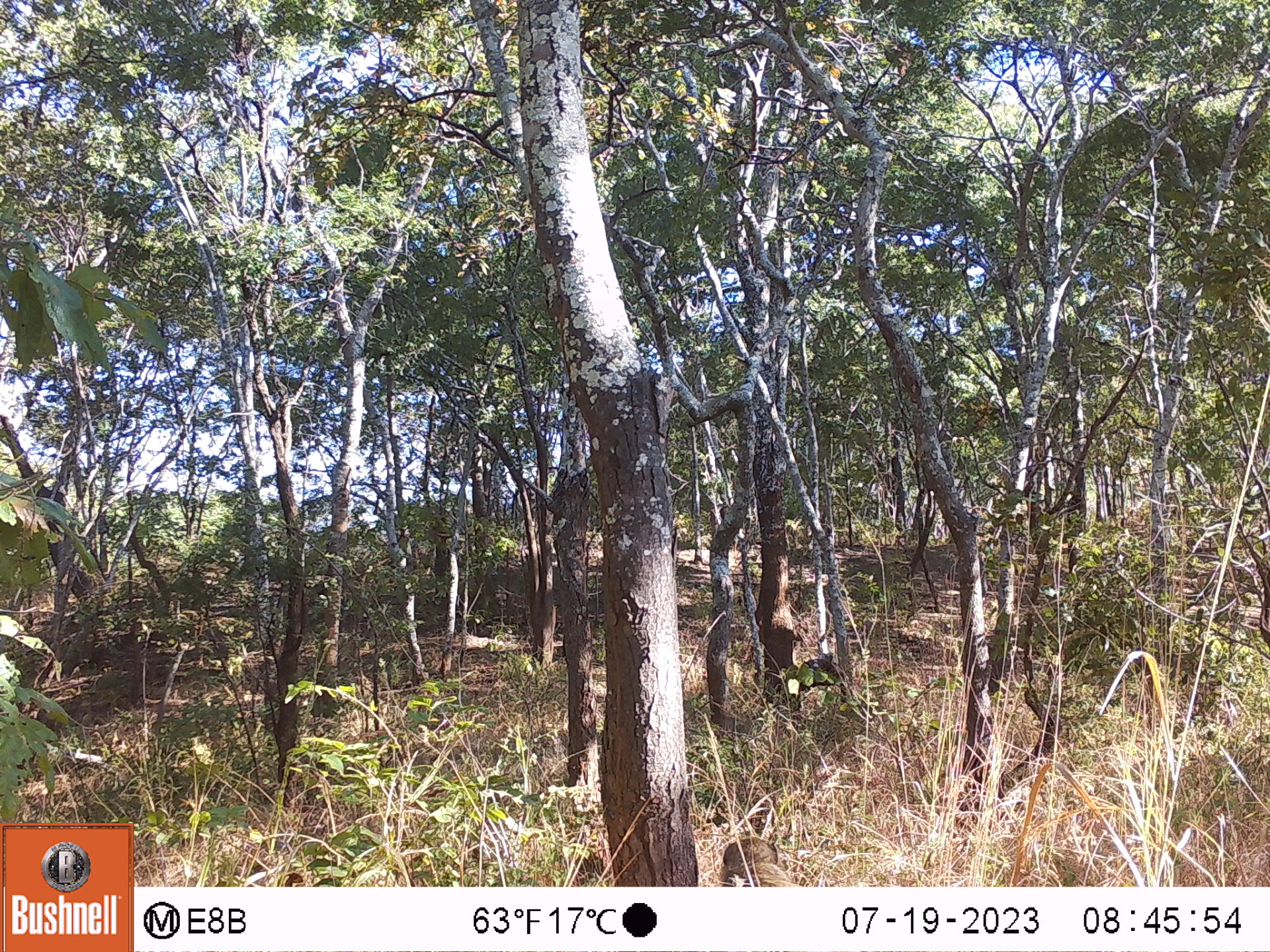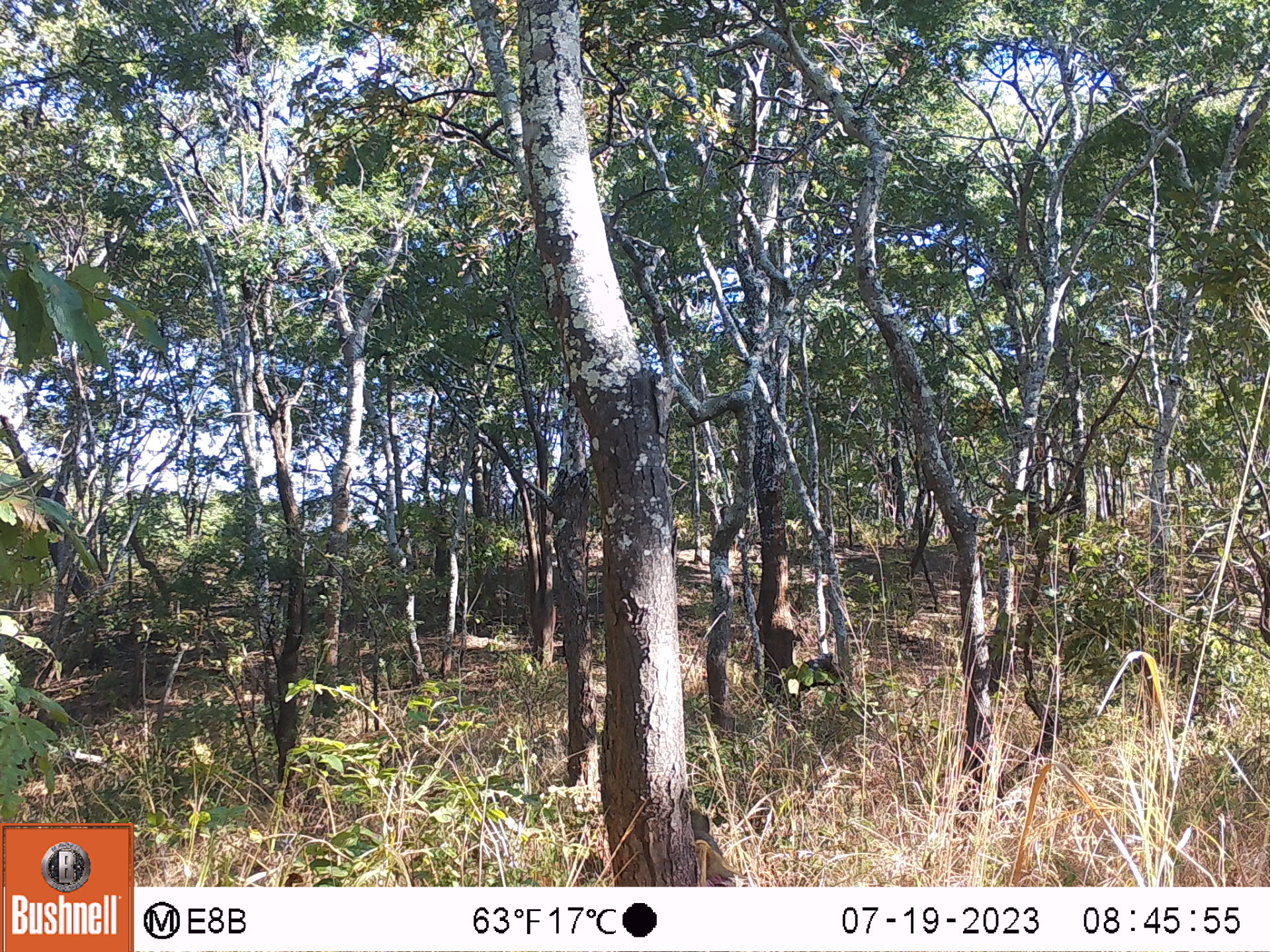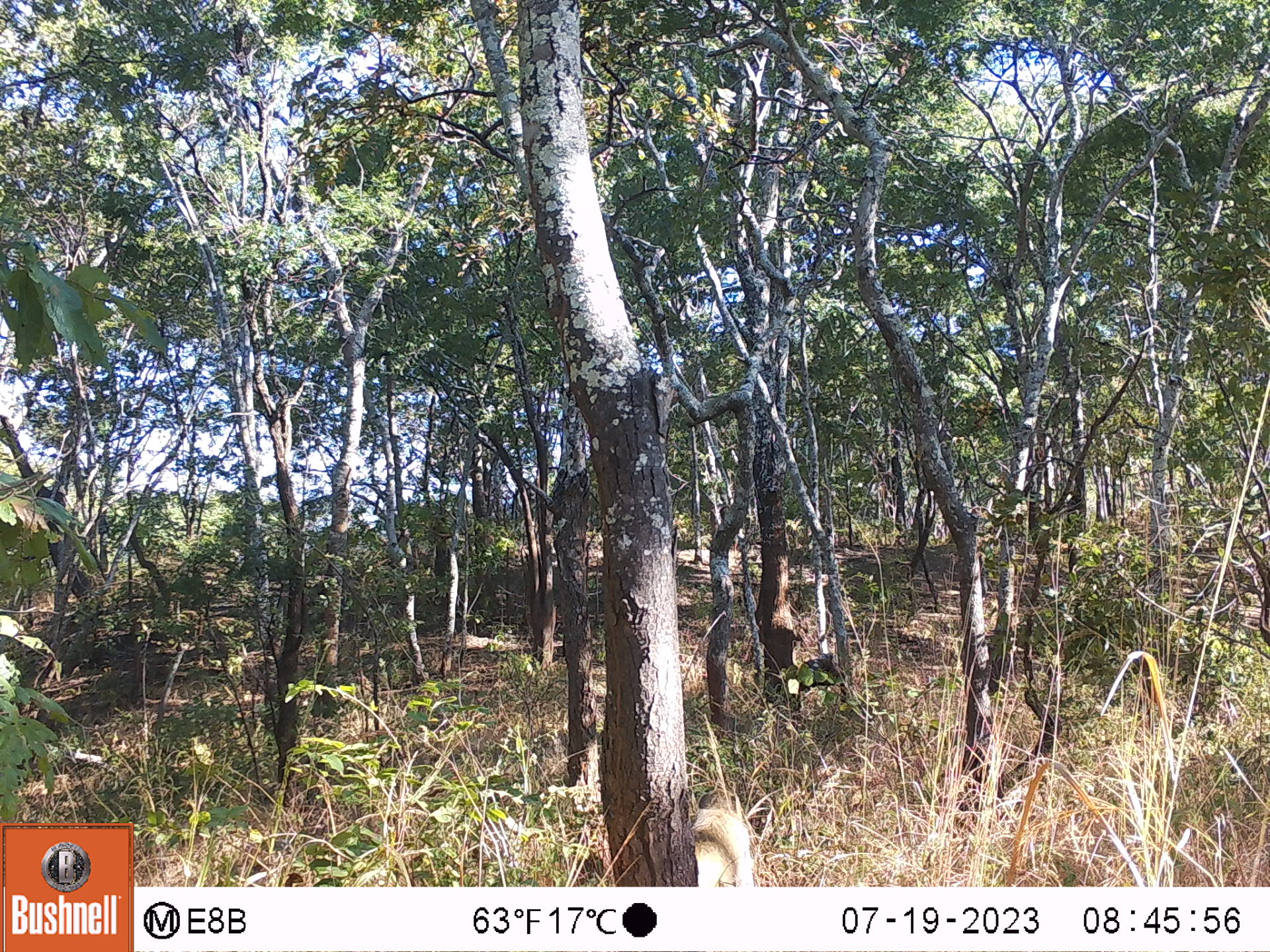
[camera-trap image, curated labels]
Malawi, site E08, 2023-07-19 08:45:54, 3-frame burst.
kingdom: Animalia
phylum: Chordata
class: Mammalia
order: Primates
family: Cercopithecidae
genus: Papio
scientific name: Papio cynocephalus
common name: yellow baboon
Yellow baboon (Papio cynocephalus), count 1.